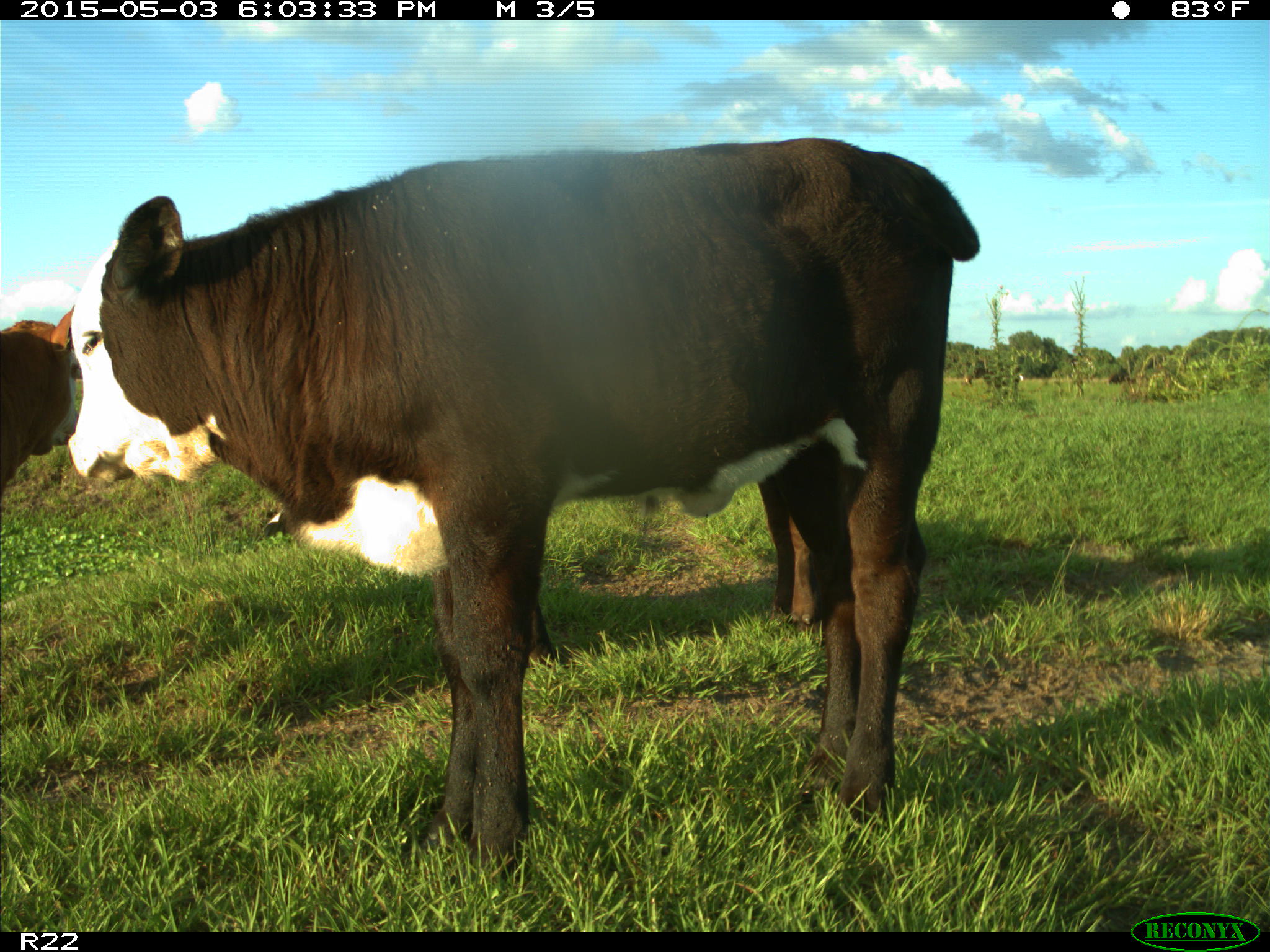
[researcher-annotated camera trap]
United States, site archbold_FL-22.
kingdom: Animalia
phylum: Chordata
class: Mammalia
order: Artiodactyla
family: Bovidae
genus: Bos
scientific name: Bos taurus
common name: domestic cow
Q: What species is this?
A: Bos taurus (domestic cow).